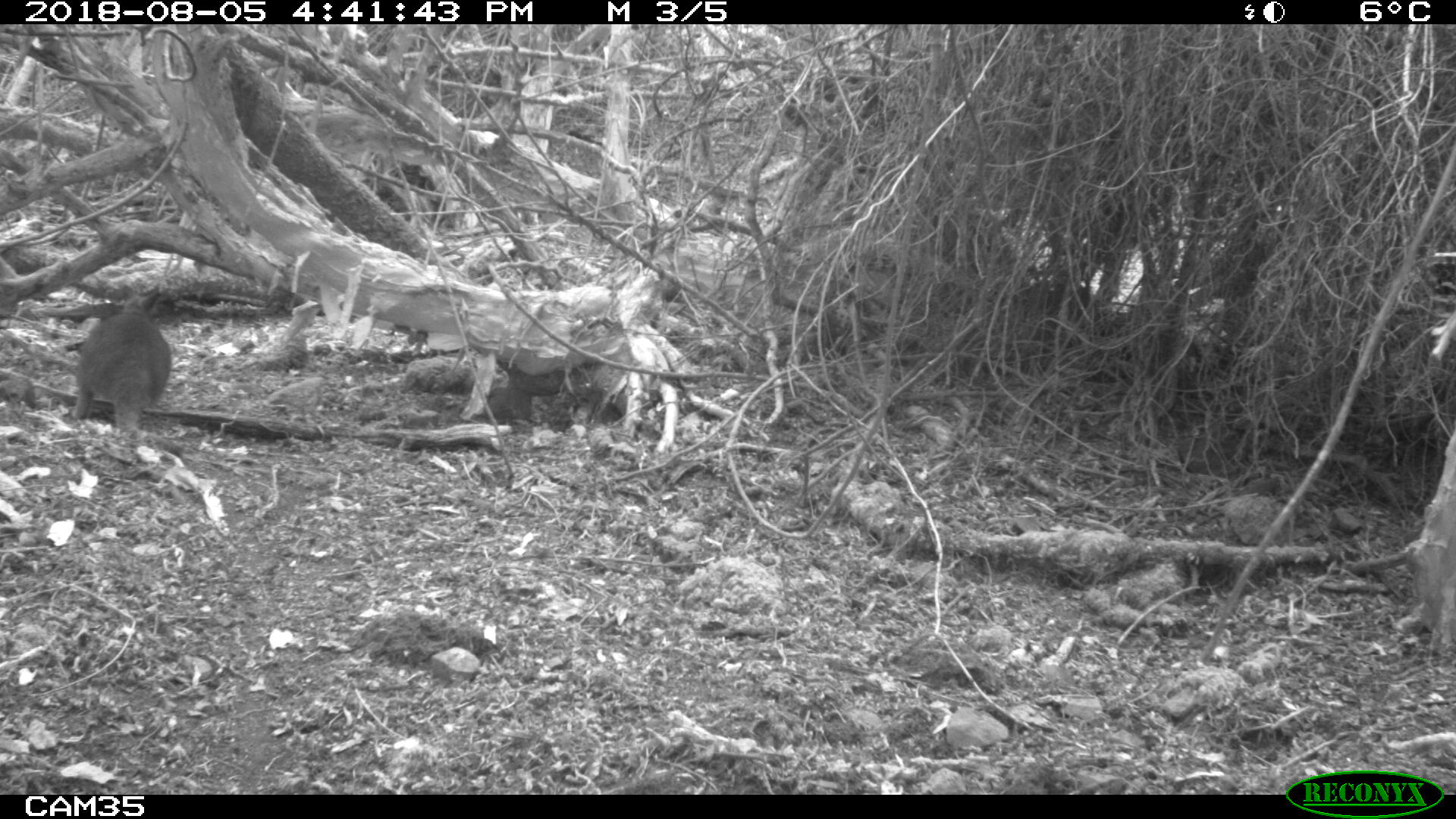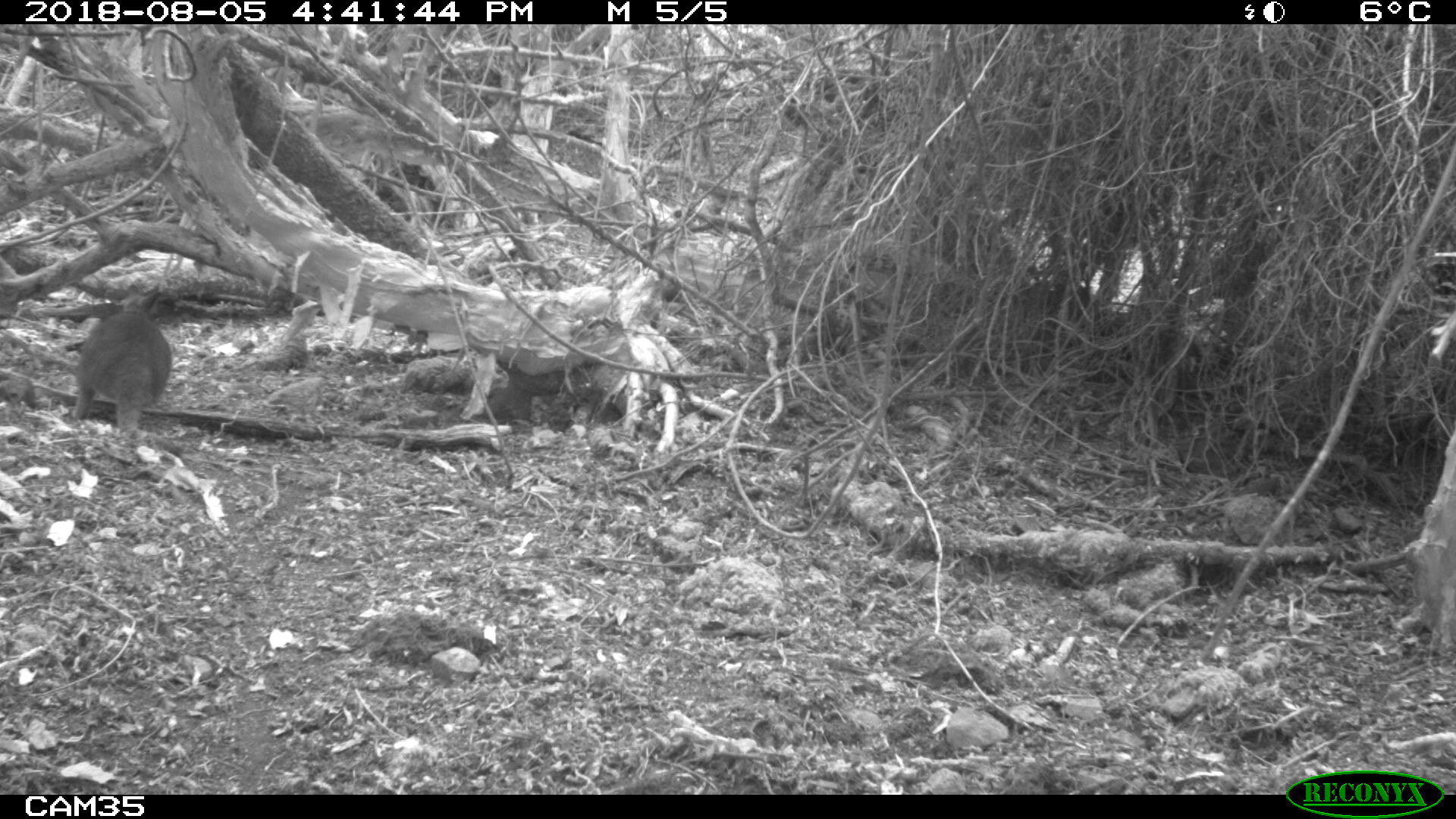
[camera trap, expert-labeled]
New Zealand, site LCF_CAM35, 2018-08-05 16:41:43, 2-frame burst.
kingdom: Animalia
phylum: Chordata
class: Mammalia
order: Diprotodontia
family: Macropodidae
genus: Notamacropus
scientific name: Notamacropus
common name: wallaby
Wallaby (Notamacropus).